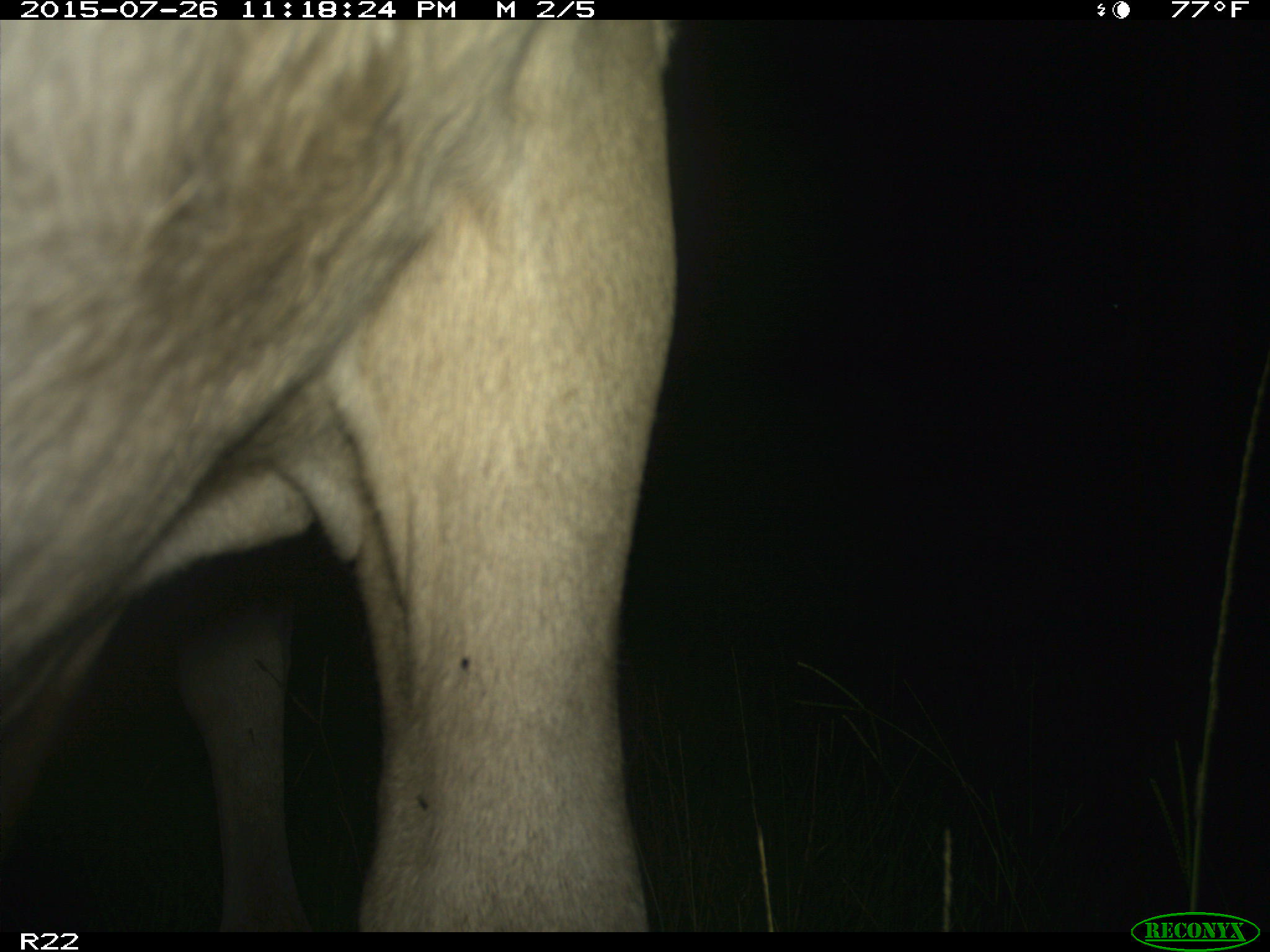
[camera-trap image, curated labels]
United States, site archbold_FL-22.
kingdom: Animalia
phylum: Chordata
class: Mammalia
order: Artiodactyla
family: Bovidae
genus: Bos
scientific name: Bos taurus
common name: domestic cow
Bos taurus (domestic cow).